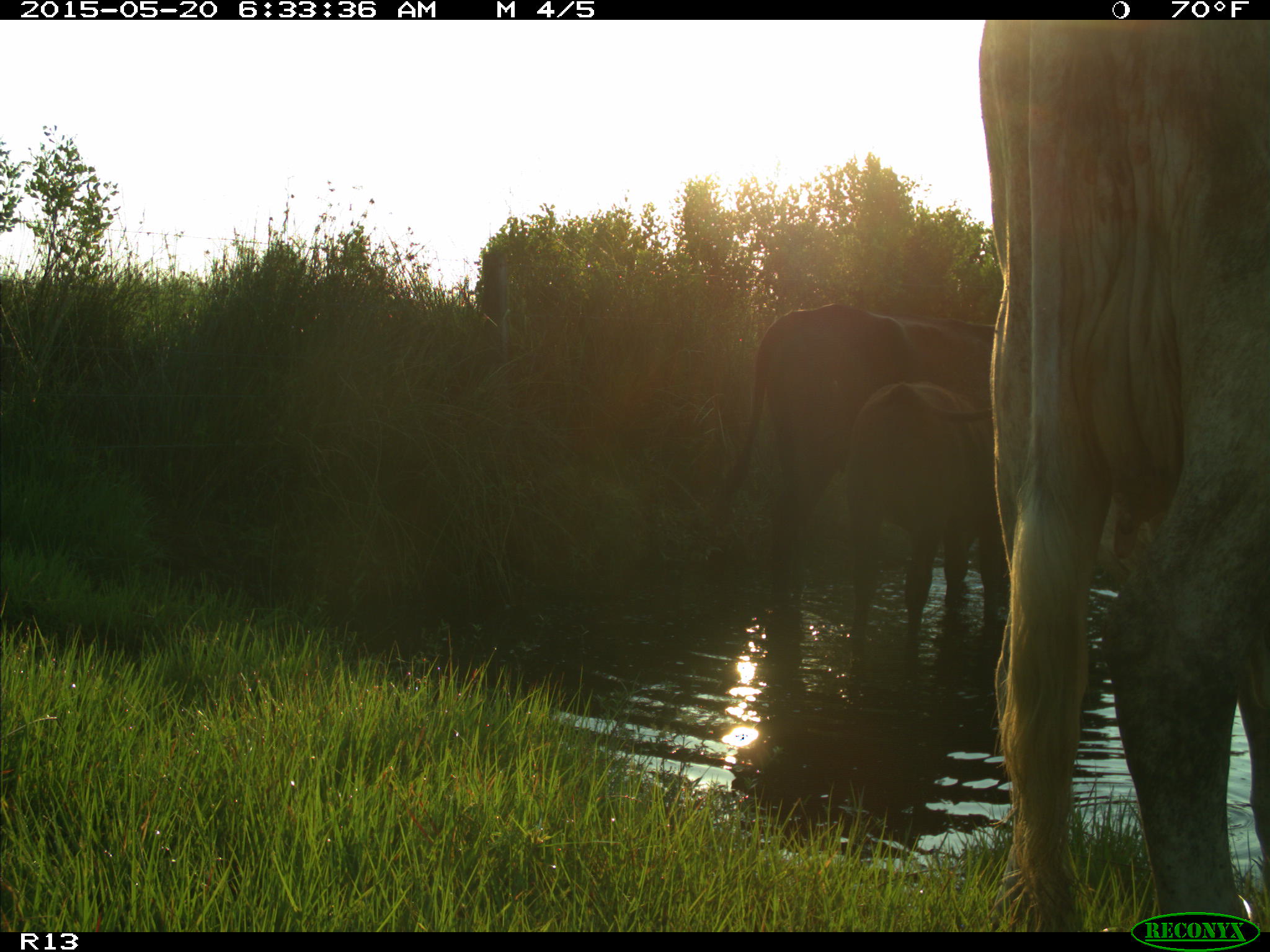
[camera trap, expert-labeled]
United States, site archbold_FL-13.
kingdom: Animalia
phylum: Chordata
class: Mammalia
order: Artiodactyla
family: Bovidae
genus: Bos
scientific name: Bos taurus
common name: domestic cow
Bos taurus (domestic cow).